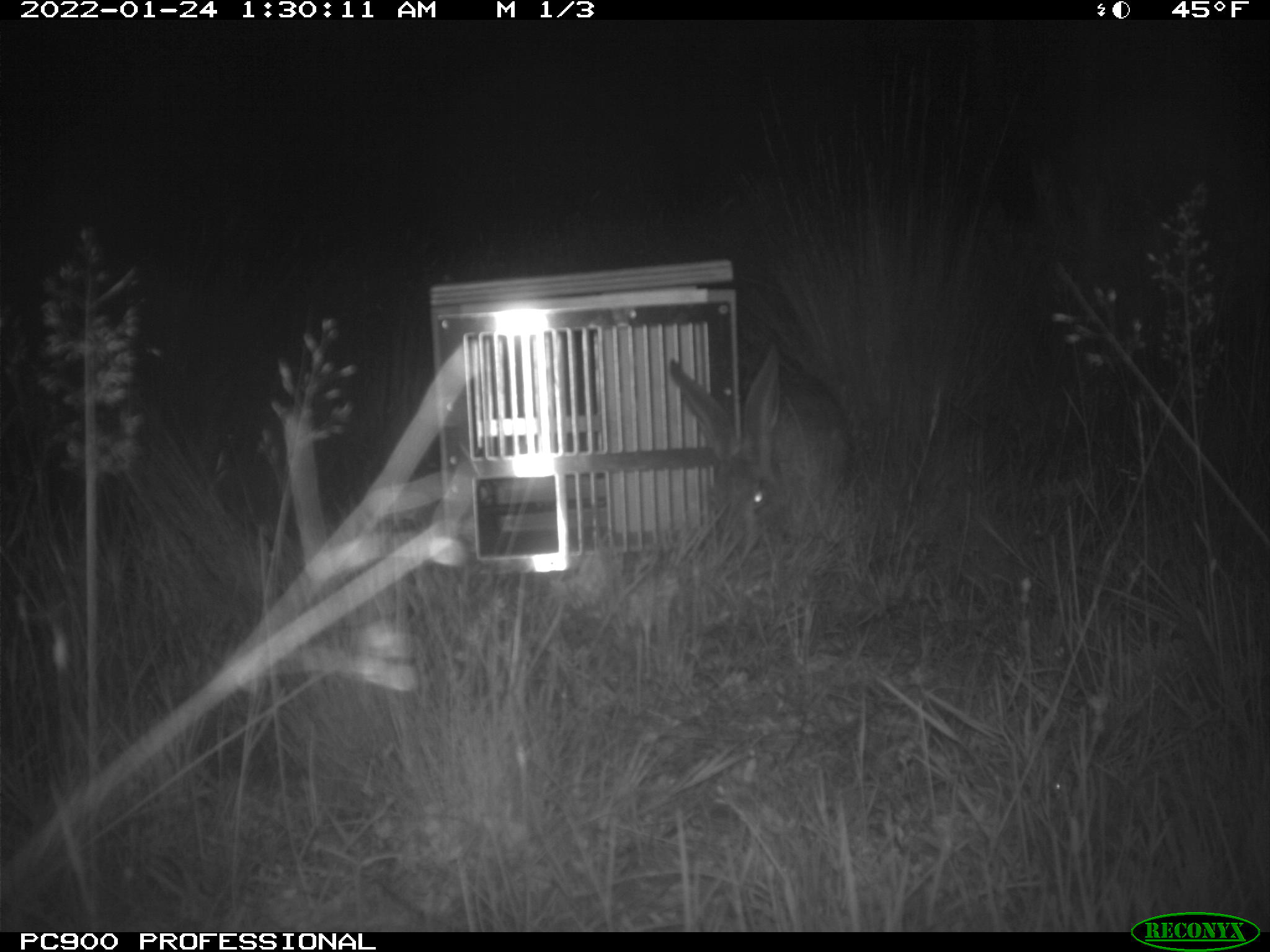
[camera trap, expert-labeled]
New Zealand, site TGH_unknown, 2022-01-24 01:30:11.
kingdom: Animalia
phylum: Chordata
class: Mammalia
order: Lagomorpha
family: Leporidae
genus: Lepus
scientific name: Lepus europaeus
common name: brown hare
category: hare